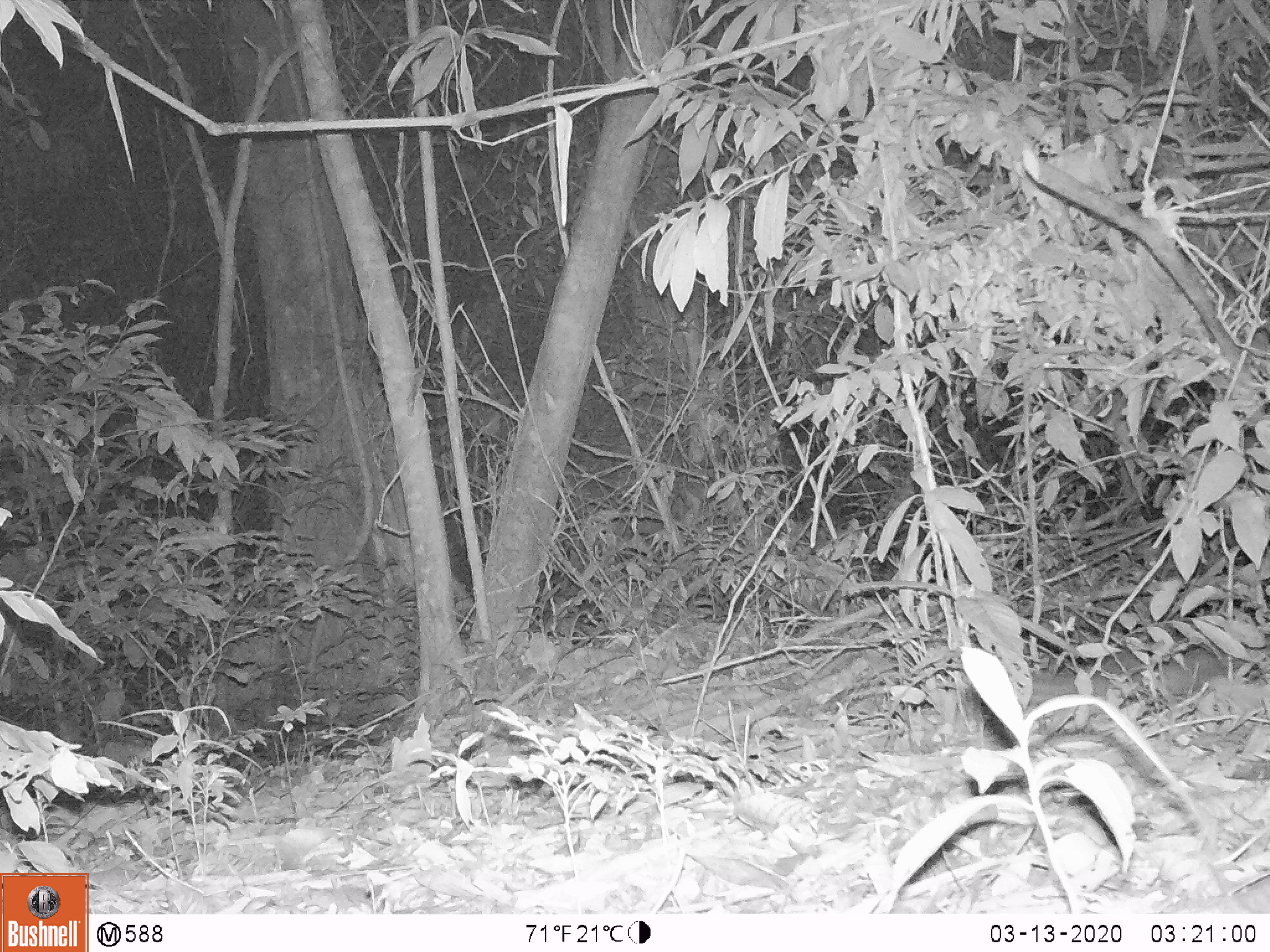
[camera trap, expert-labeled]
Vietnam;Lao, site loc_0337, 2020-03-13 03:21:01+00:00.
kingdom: Animalia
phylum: Chordata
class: Mammalia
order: Carnivora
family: Mustelidae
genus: Melogale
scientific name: Melogale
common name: ferret badger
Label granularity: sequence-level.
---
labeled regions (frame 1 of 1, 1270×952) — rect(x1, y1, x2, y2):
ferret badger: rect(965, 646, 1241, 743)